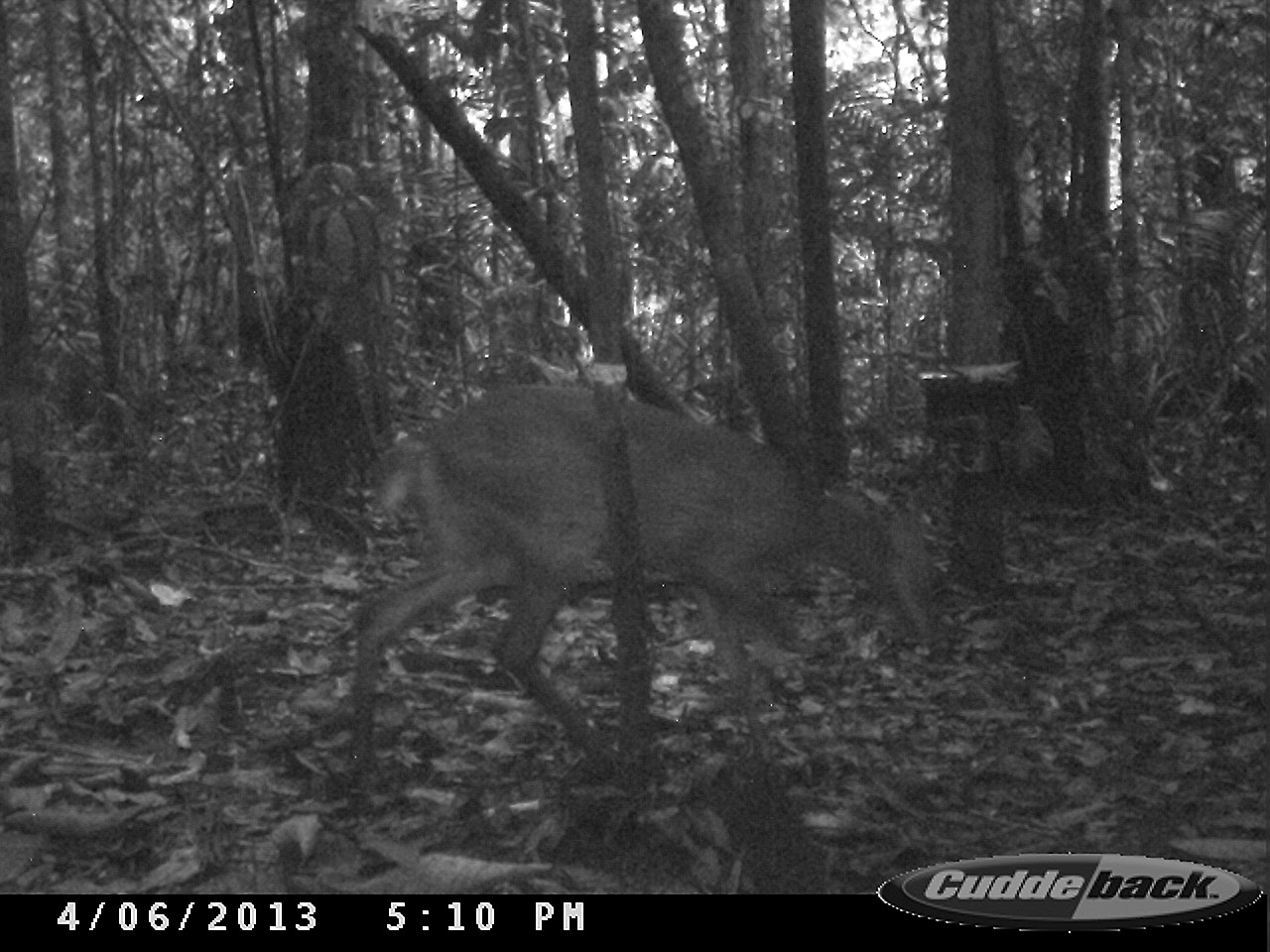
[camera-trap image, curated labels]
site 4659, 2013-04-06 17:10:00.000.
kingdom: Animalia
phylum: Chordata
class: Mammalia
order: Artiodactyla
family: Cervidae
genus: Mazama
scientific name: Mazama americana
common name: red brocket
Mazama americana (red brocket), count 1, age adult.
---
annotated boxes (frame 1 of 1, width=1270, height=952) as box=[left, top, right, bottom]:
mazama americana: box=[348, 380, 939, 767]